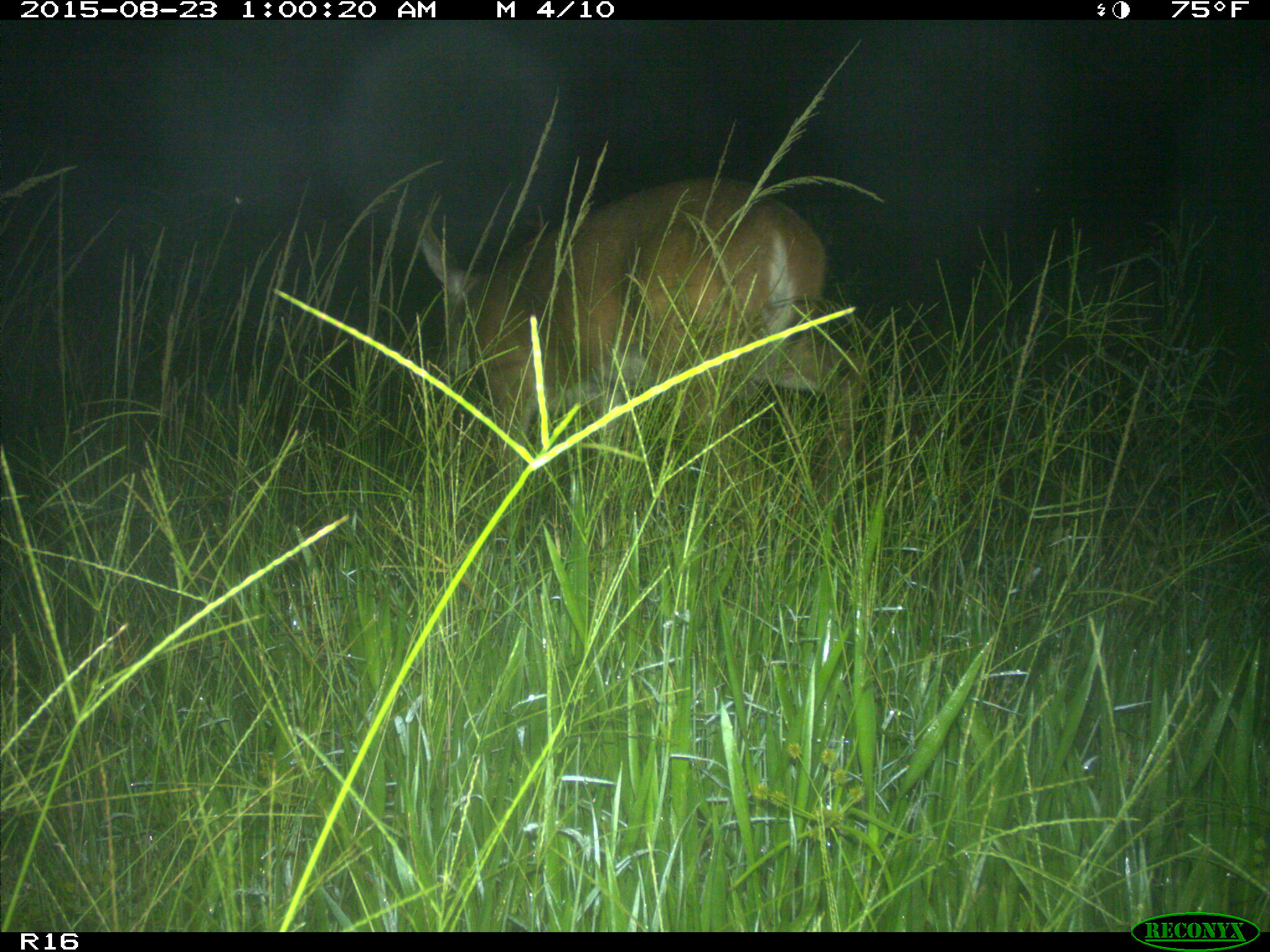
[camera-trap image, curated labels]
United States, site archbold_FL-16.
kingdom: Animalia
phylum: Chordata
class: Mammalia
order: Artiodactyla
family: Cervidae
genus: Odocoileus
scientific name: Odocoileus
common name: deer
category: unidentified deer